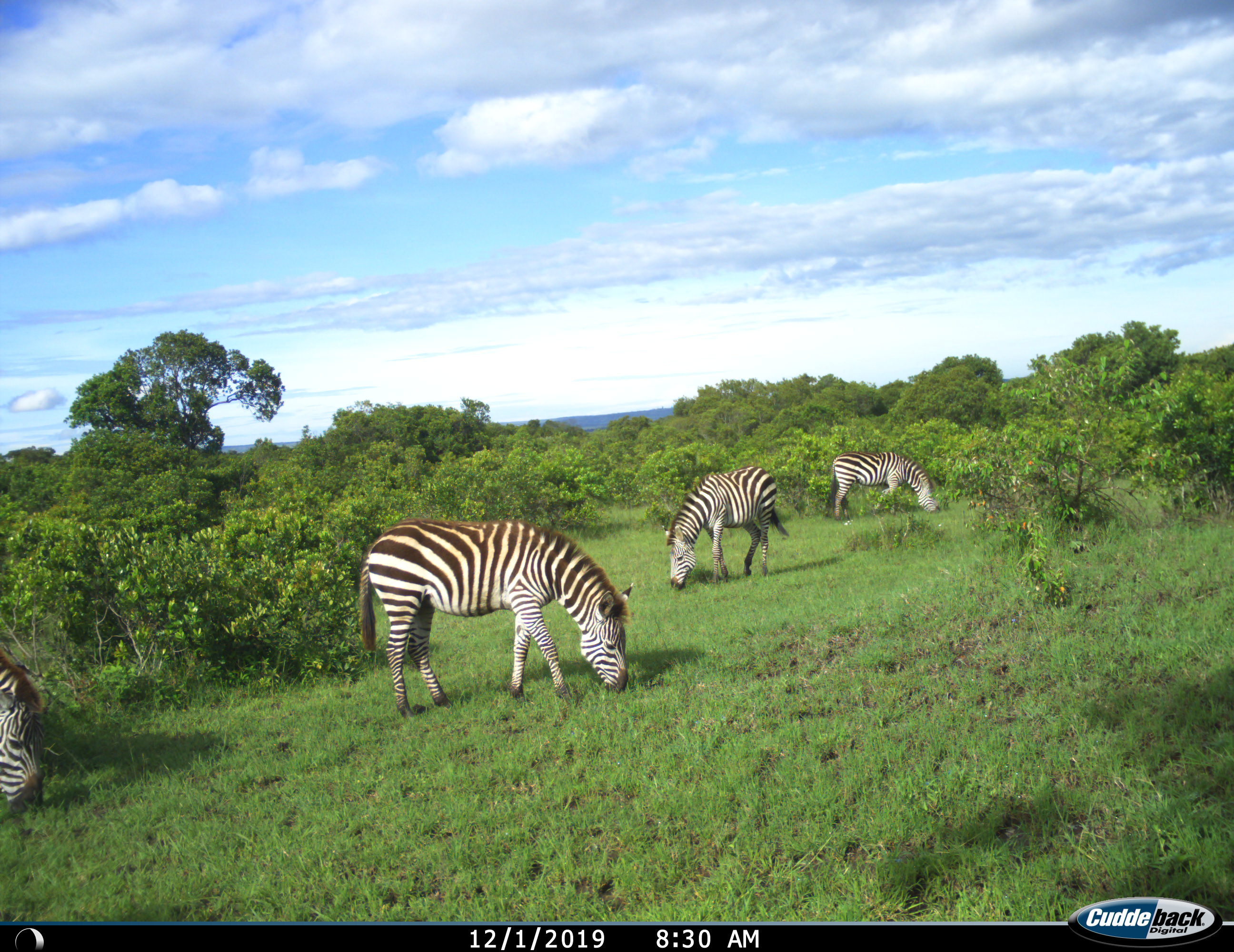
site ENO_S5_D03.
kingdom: Animalia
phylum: Chordata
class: Mammalia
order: Perissodactyla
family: Equidae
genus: Equus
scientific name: Equus quagga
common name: plains zebra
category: zebraplains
Zebraplains (plains zebra) (Equus quagga), count 4. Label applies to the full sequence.